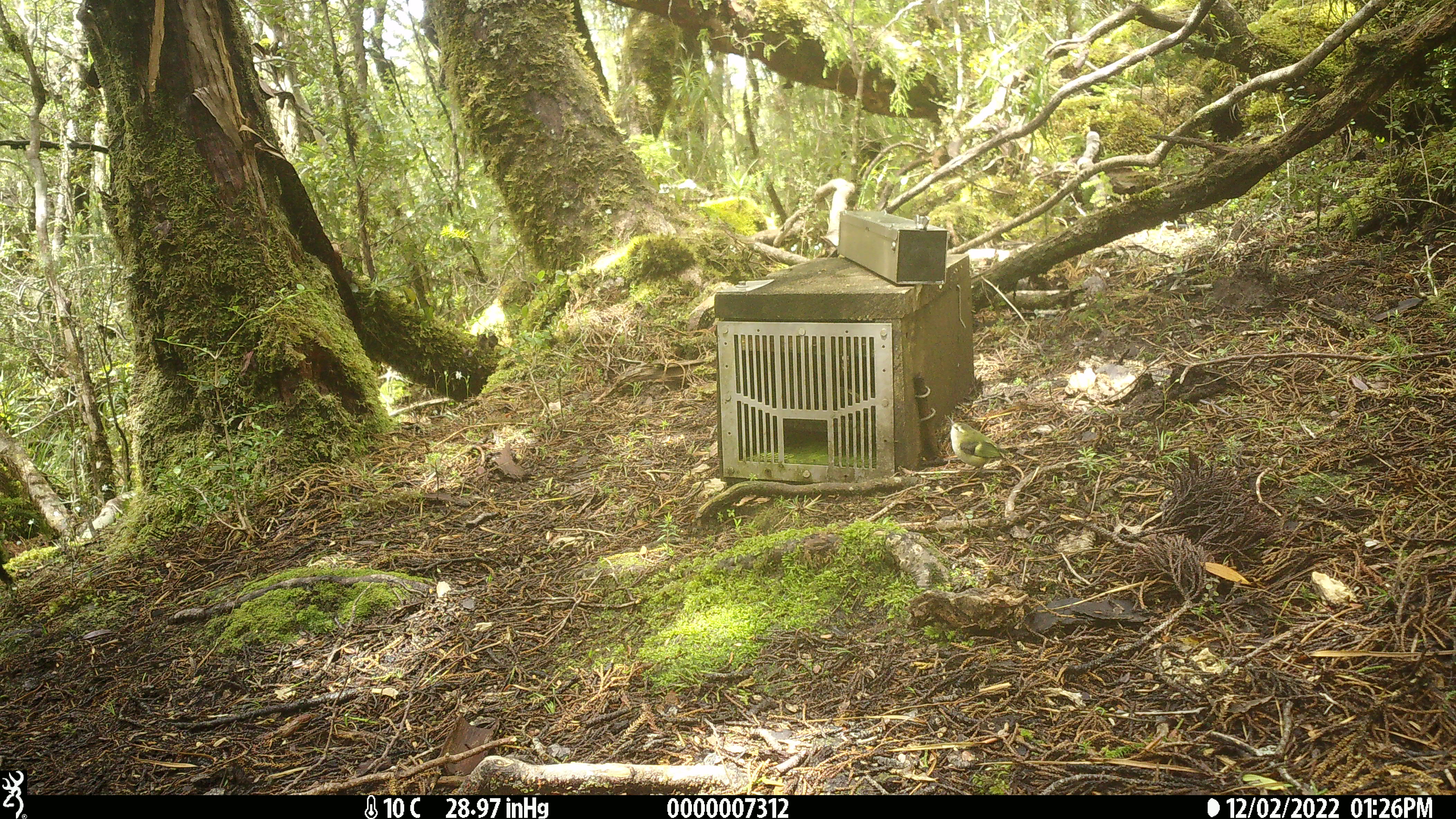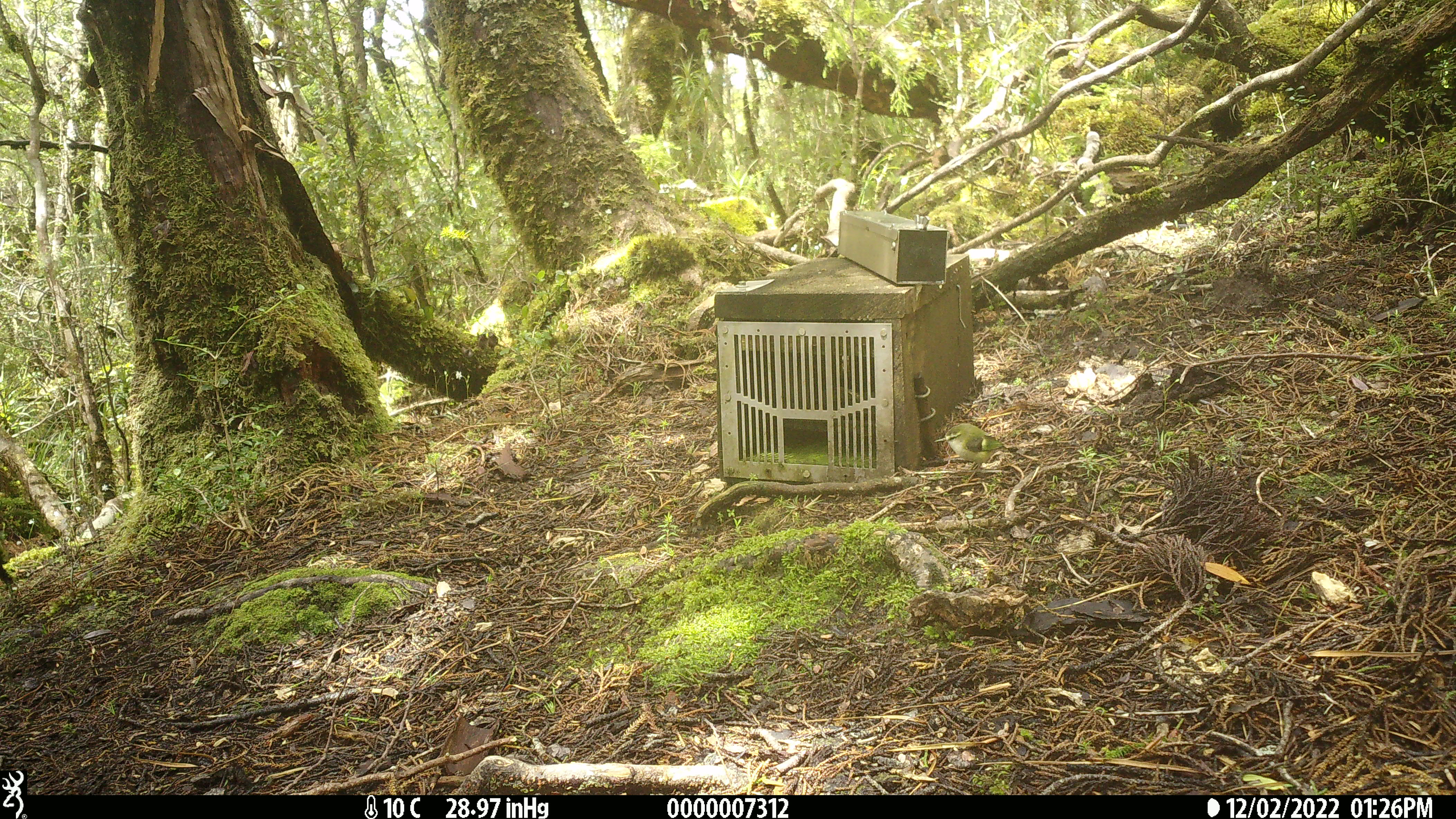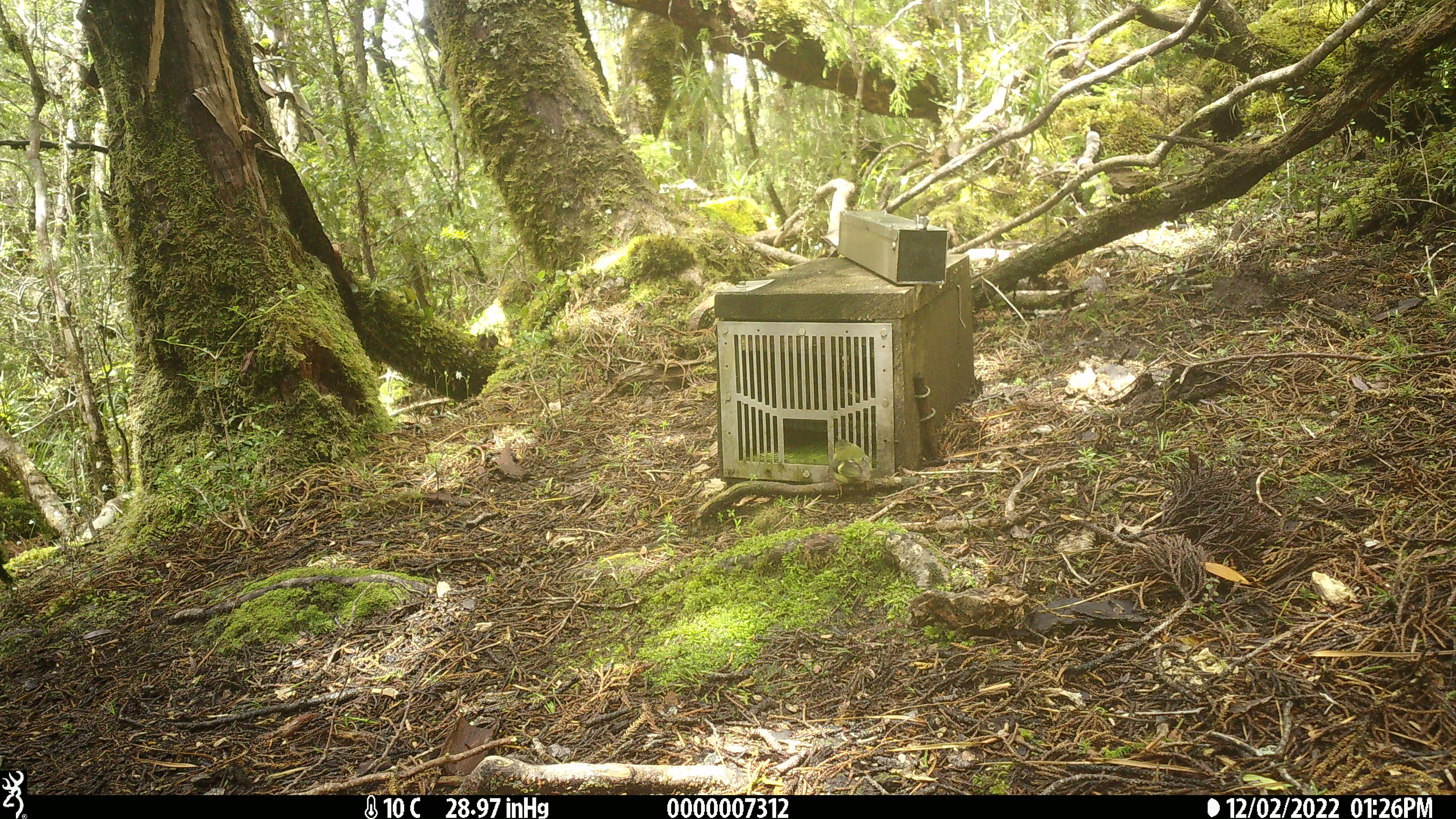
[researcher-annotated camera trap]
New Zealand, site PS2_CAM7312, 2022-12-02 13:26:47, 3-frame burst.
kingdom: Animalia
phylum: Chordata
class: Aves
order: Passeriformes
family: Acanthisittidae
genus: Acanthisitta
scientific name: Acanthisitta chloris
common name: rifleman